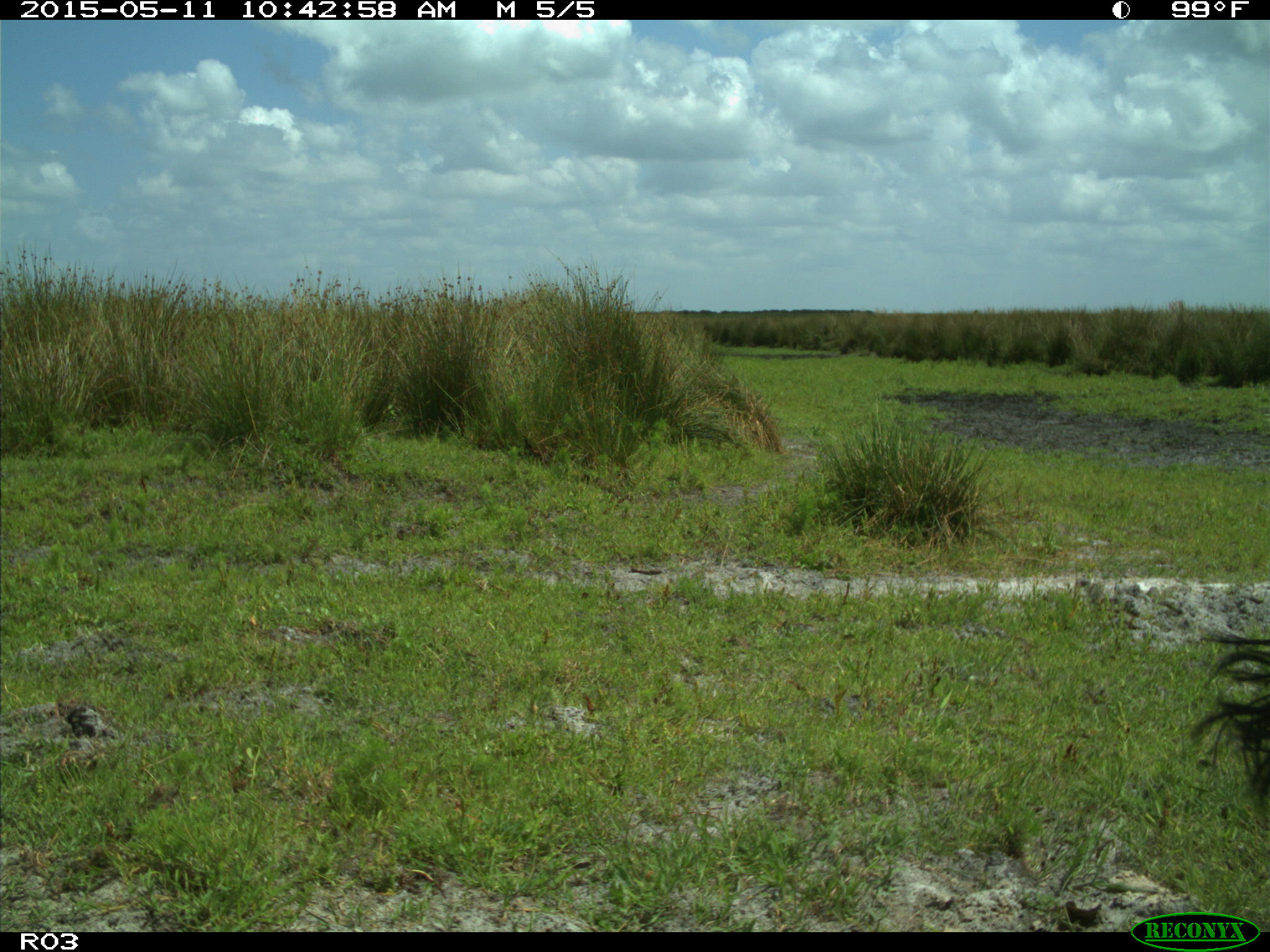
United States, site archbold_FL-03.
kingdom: Animalia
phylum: Chordata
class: Mammalia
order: Artiodactyla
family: Bovidae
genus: Bos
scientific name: Bos taurus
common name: domestic cow